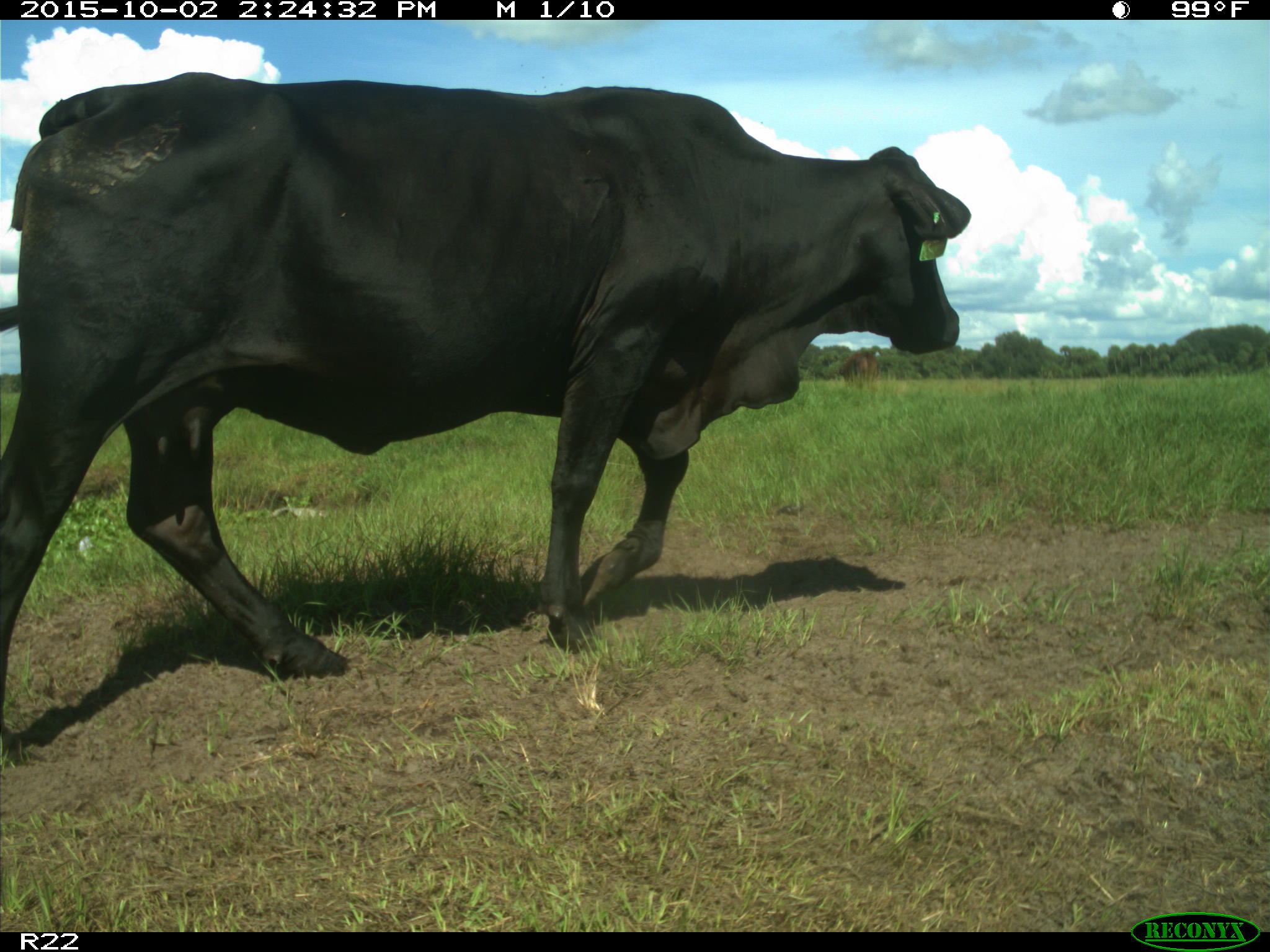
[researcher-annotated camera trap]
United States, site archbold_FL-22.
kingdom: Animalia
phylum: Chordata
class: Mammalia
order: Artiodactyla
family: Bovidae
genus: Bos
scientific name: Bos taurus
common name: domestic cow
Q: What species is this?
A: Bos taurus (domestic cow).